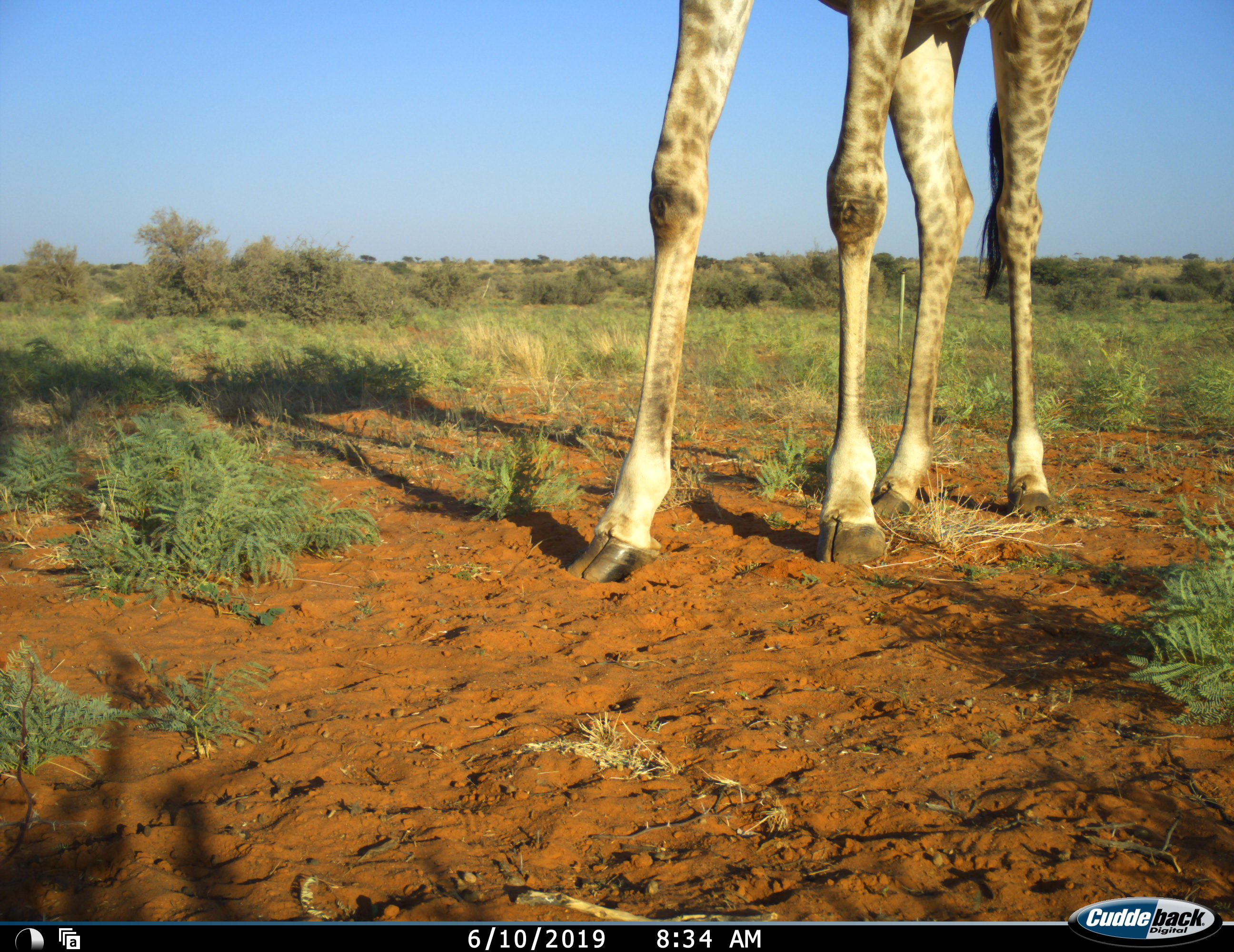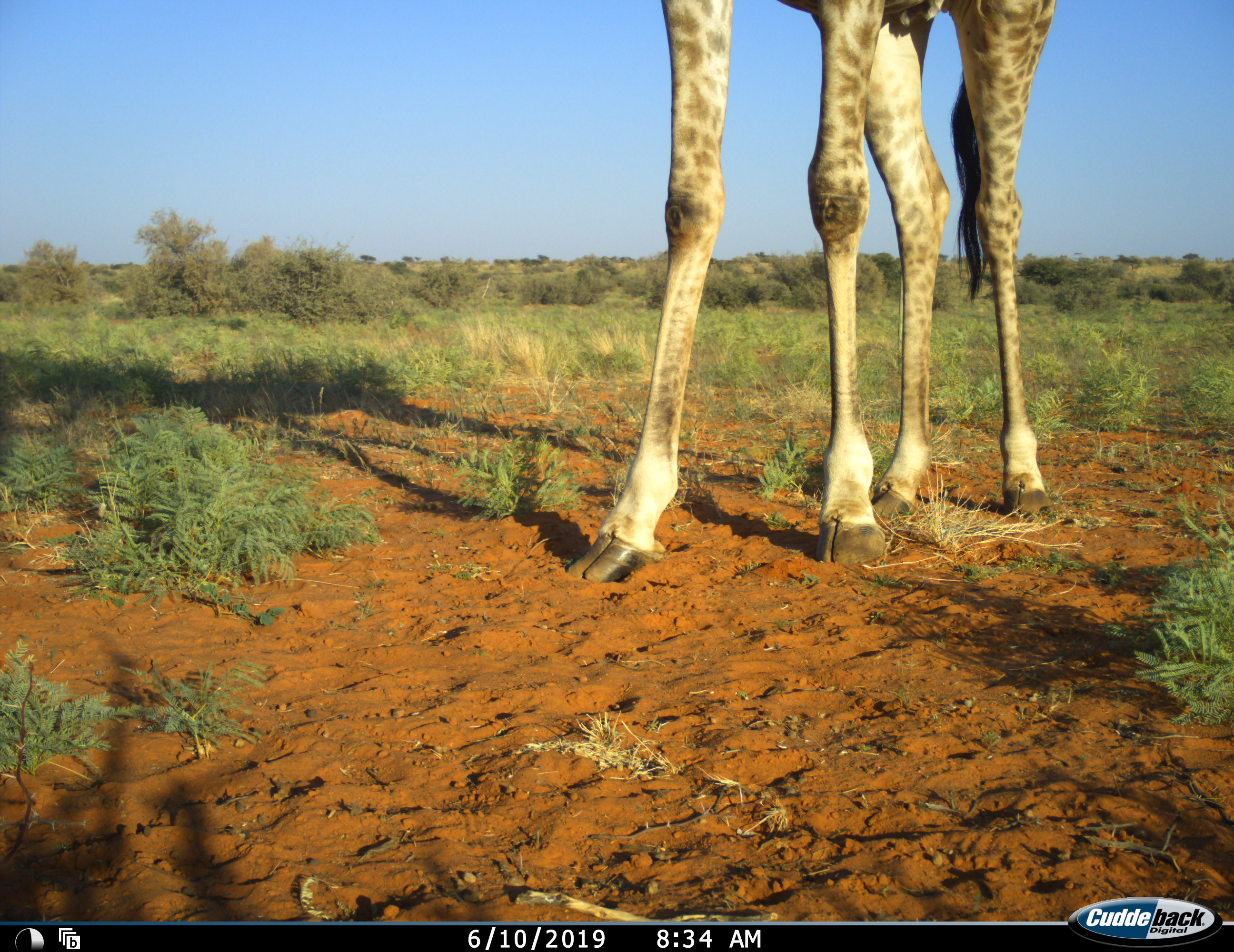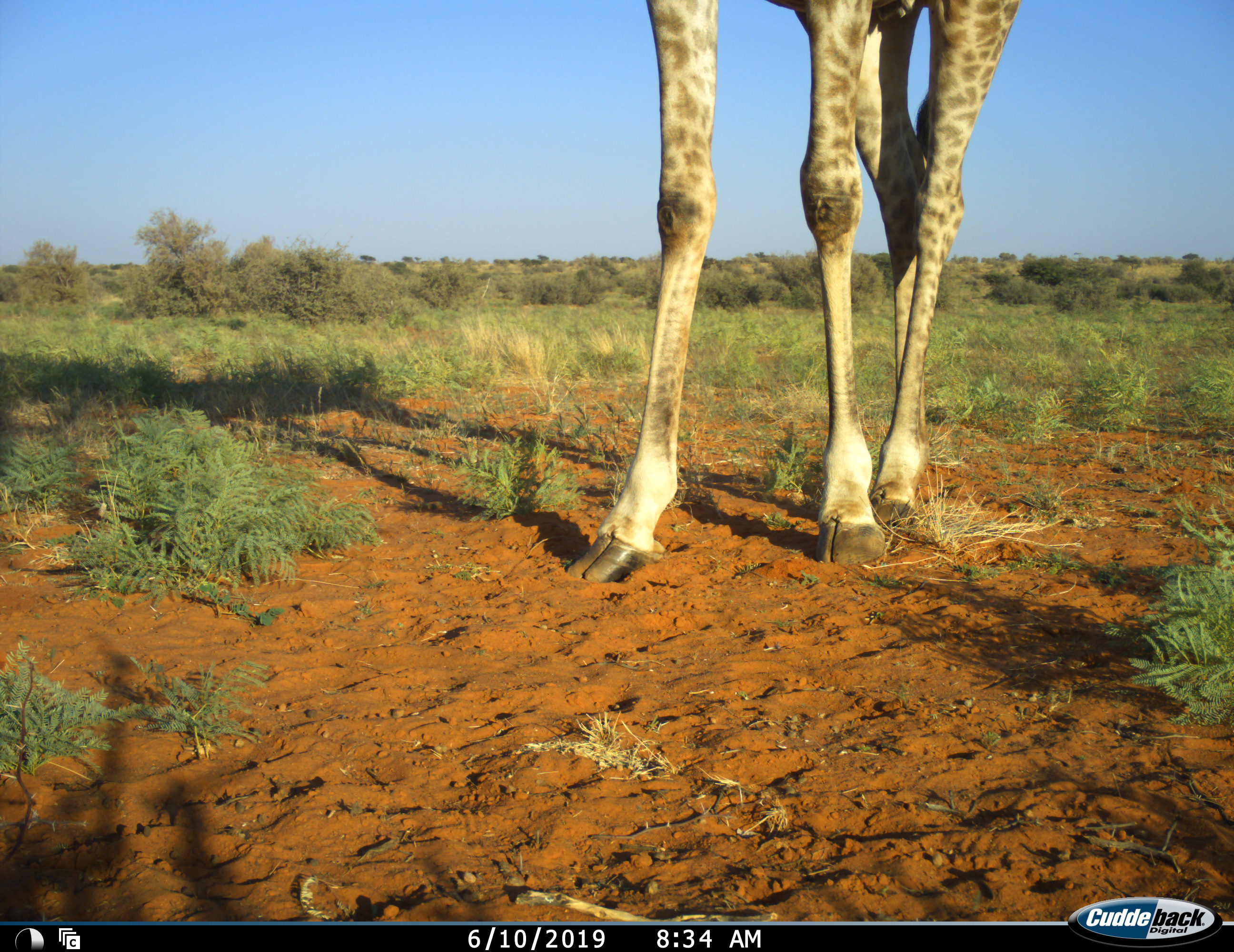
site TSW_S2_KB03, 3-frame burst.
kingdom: Animalia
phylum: Chordata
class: Mammalia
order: Artiodactyla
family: Giraffidae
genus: Giraffa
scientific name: Giraffa camelopardalis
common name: giraffe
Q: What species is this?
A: Giraffe (Giraffa camelopardalis).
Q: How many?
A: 1.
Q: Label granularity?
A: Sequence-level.